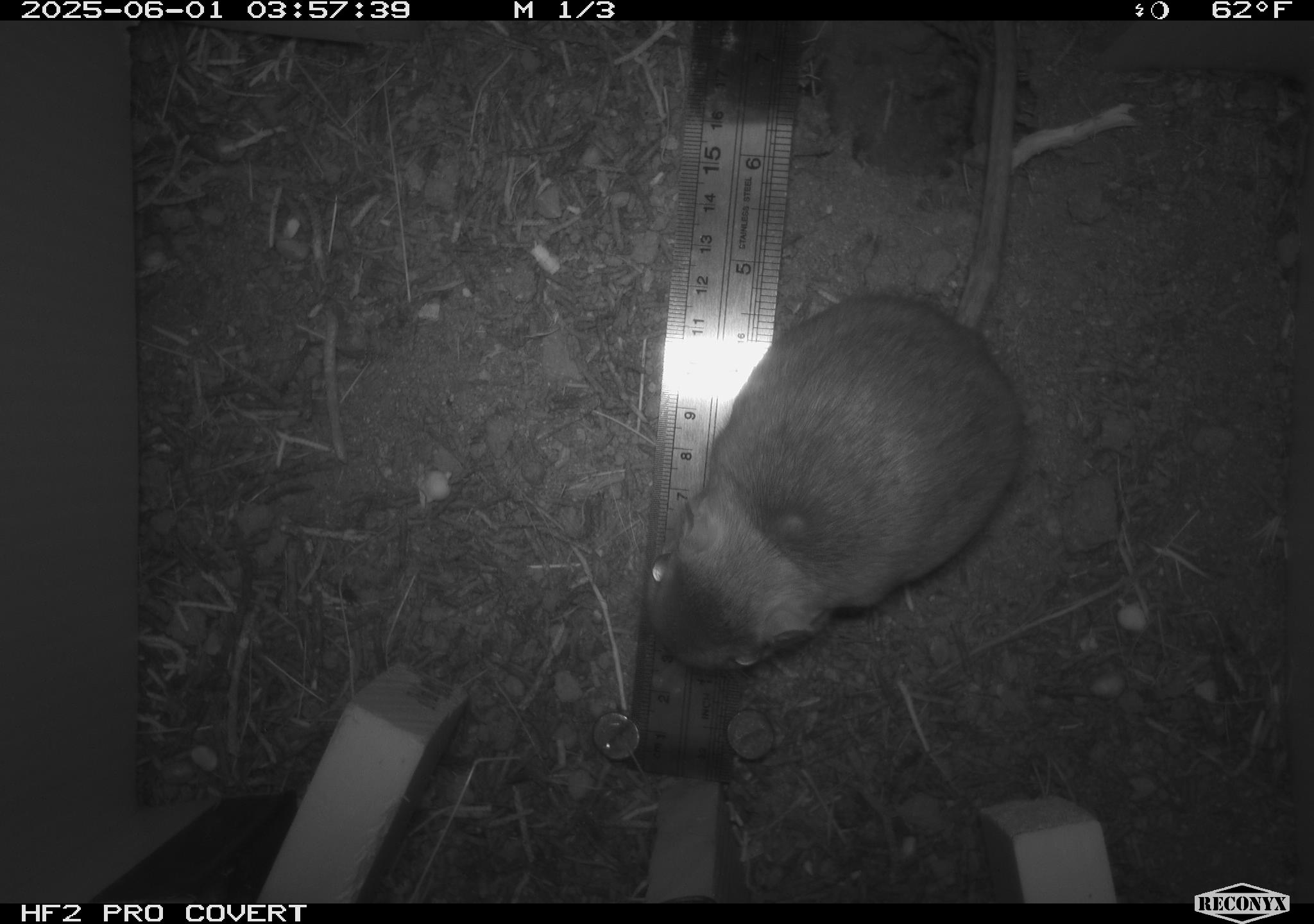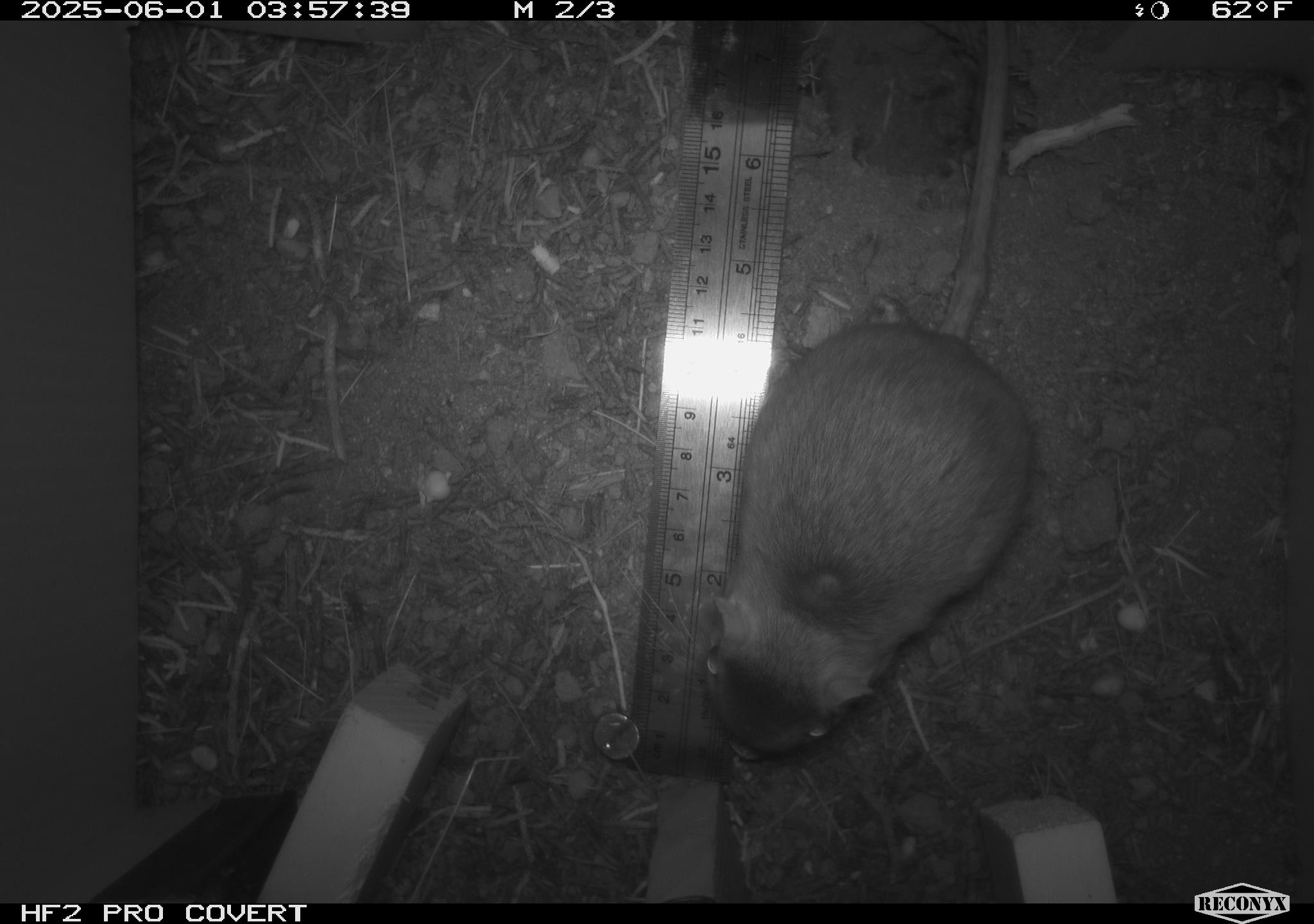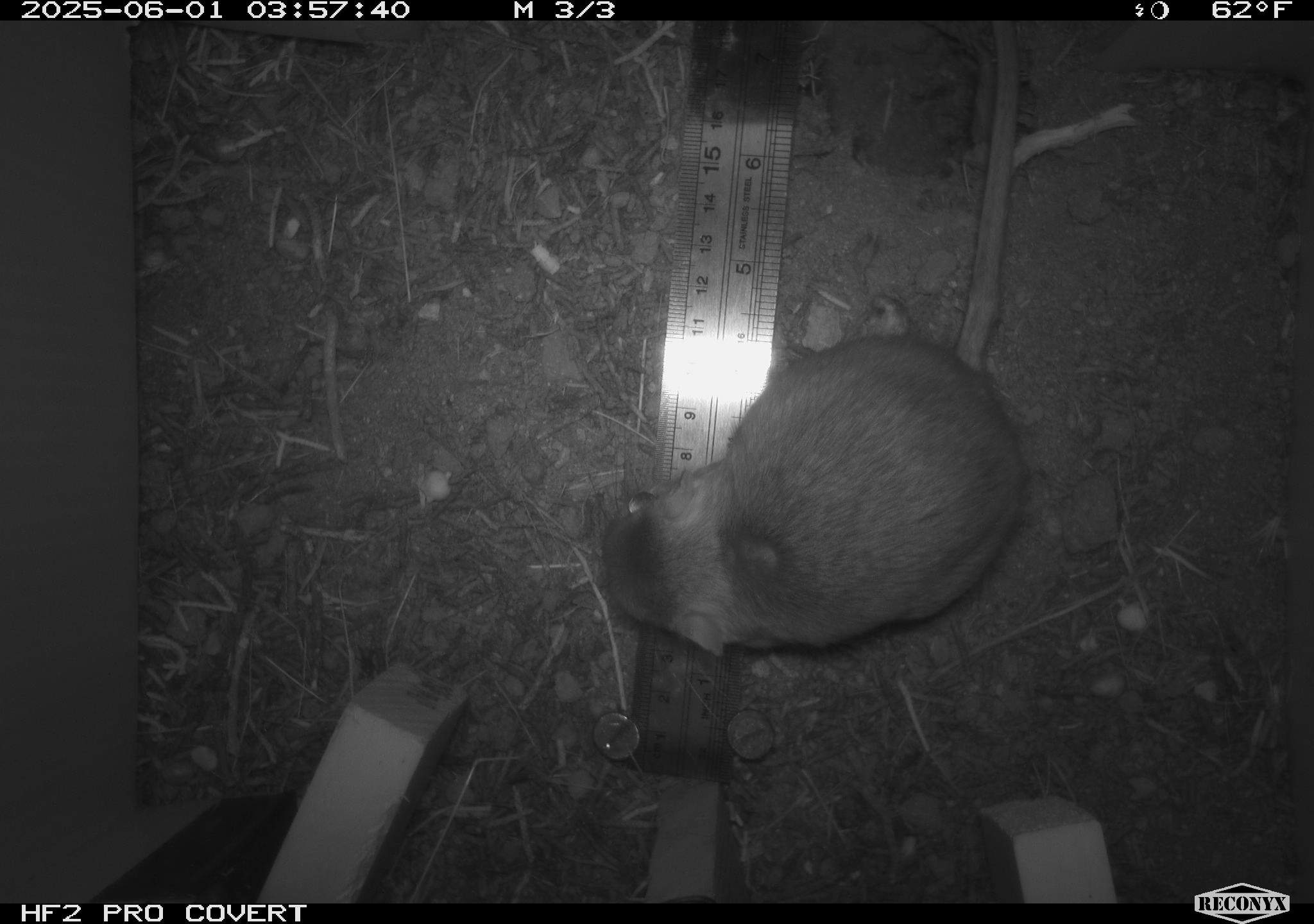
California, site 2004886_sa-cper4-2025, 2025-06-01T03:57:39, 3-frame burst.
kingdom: Animalia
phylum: Chordata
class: Mammalia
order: Rodentia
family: Heteromyidae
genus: Dipodomys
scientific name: Dipodomys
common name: kangaroo rats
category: dipodomys species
Dipodomys species (kangaroo rats) (Dipodomys).